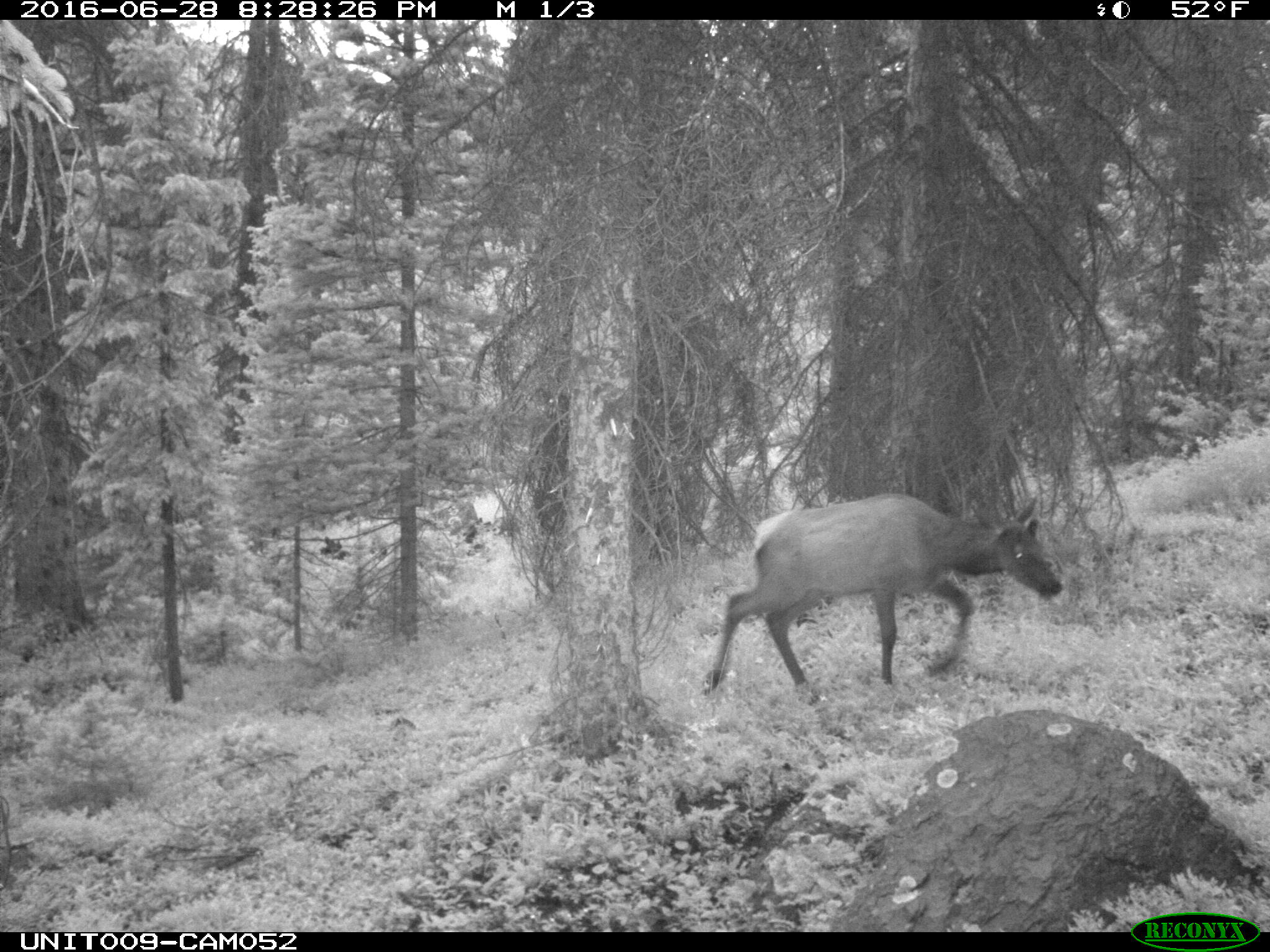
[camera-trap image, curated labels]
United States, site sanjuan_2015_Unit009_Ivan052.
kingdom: Animalia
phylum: Chordata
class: Mammalia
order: Artiodactyla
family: Cervidae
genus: Cervus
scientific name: Cervus elaphus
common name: red deer